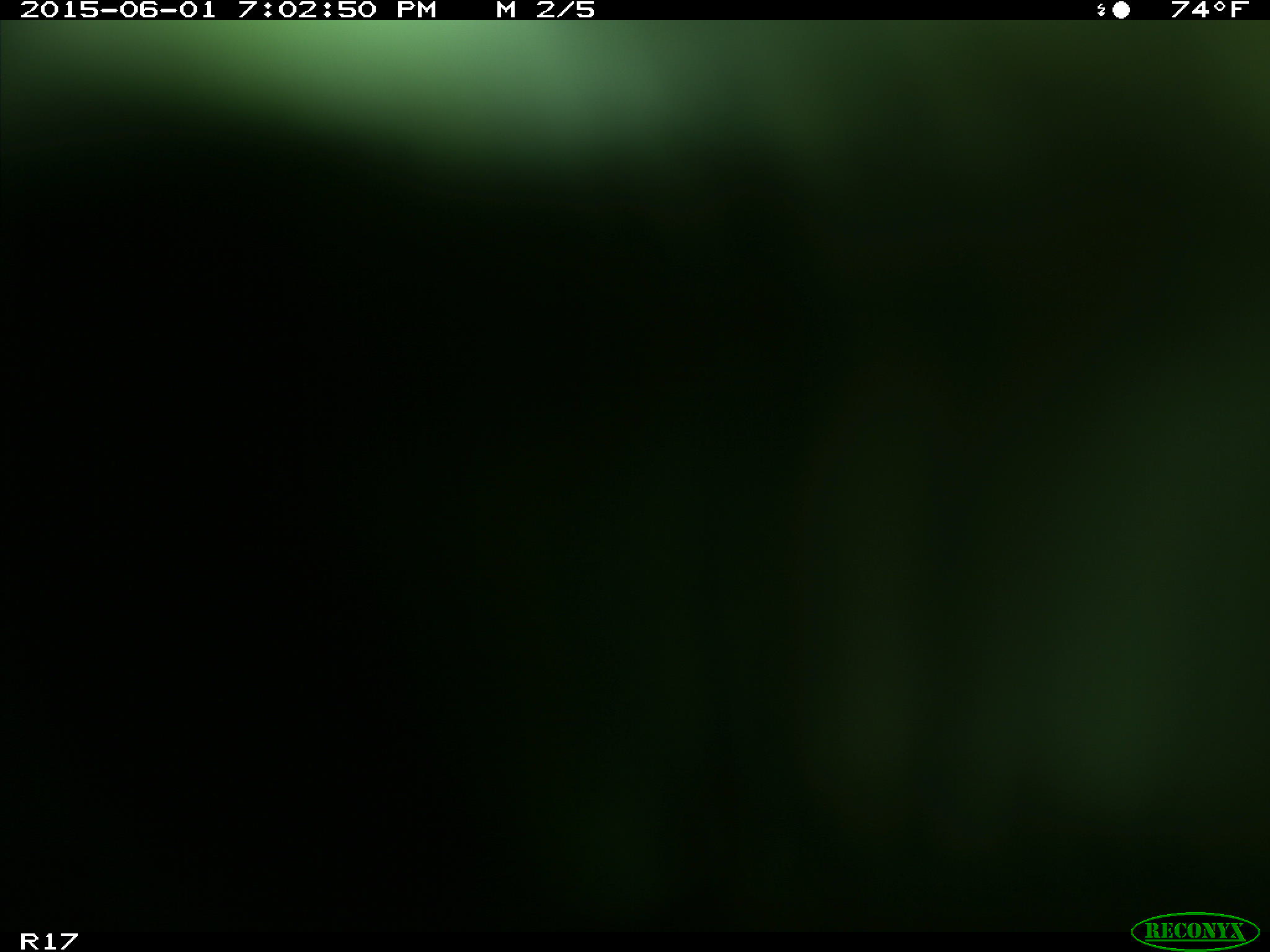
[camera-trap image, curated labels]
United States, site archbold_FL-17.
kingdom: Animalia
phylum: Chordata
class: Mammalia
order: Artiodactyla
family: Bovidae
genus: Bos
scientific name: Bos taurus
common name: domestic cow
Bos taurus (domestic cow).